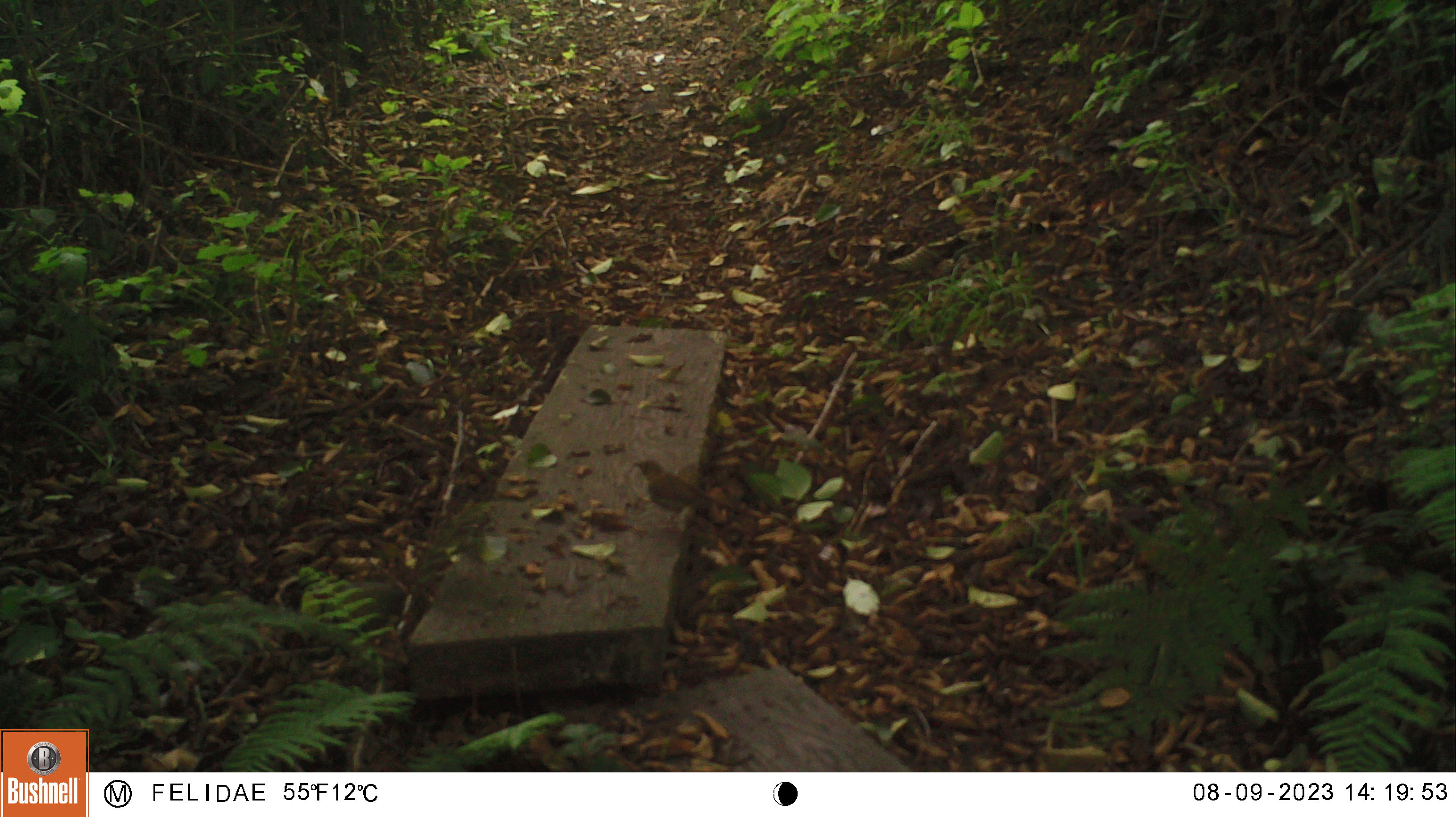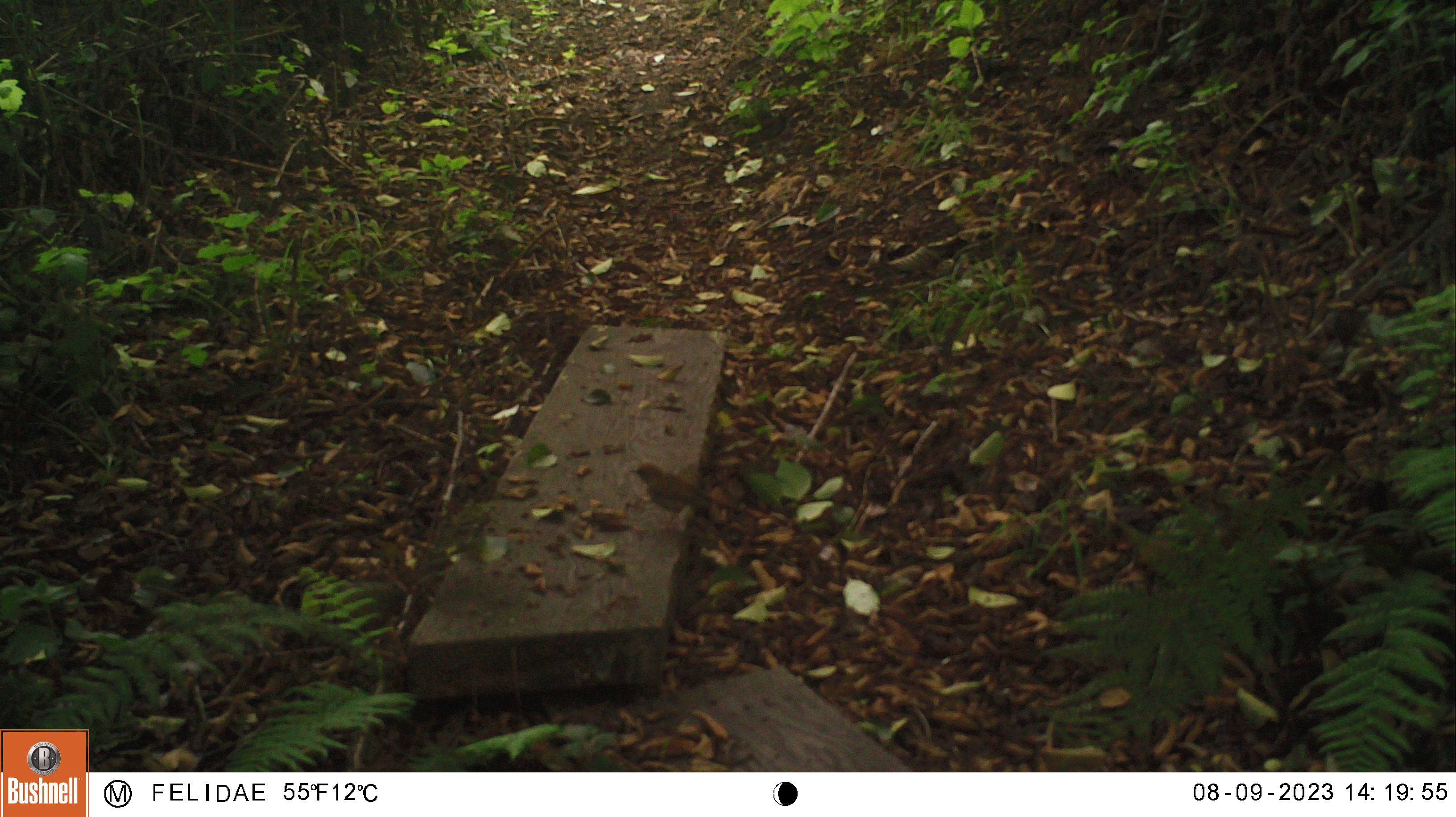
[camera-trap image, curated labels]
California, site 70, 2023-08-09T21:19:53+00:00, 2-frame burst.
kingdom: Animalia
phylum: Chordata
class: Aves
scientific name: Aves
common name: bird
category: unknown bird